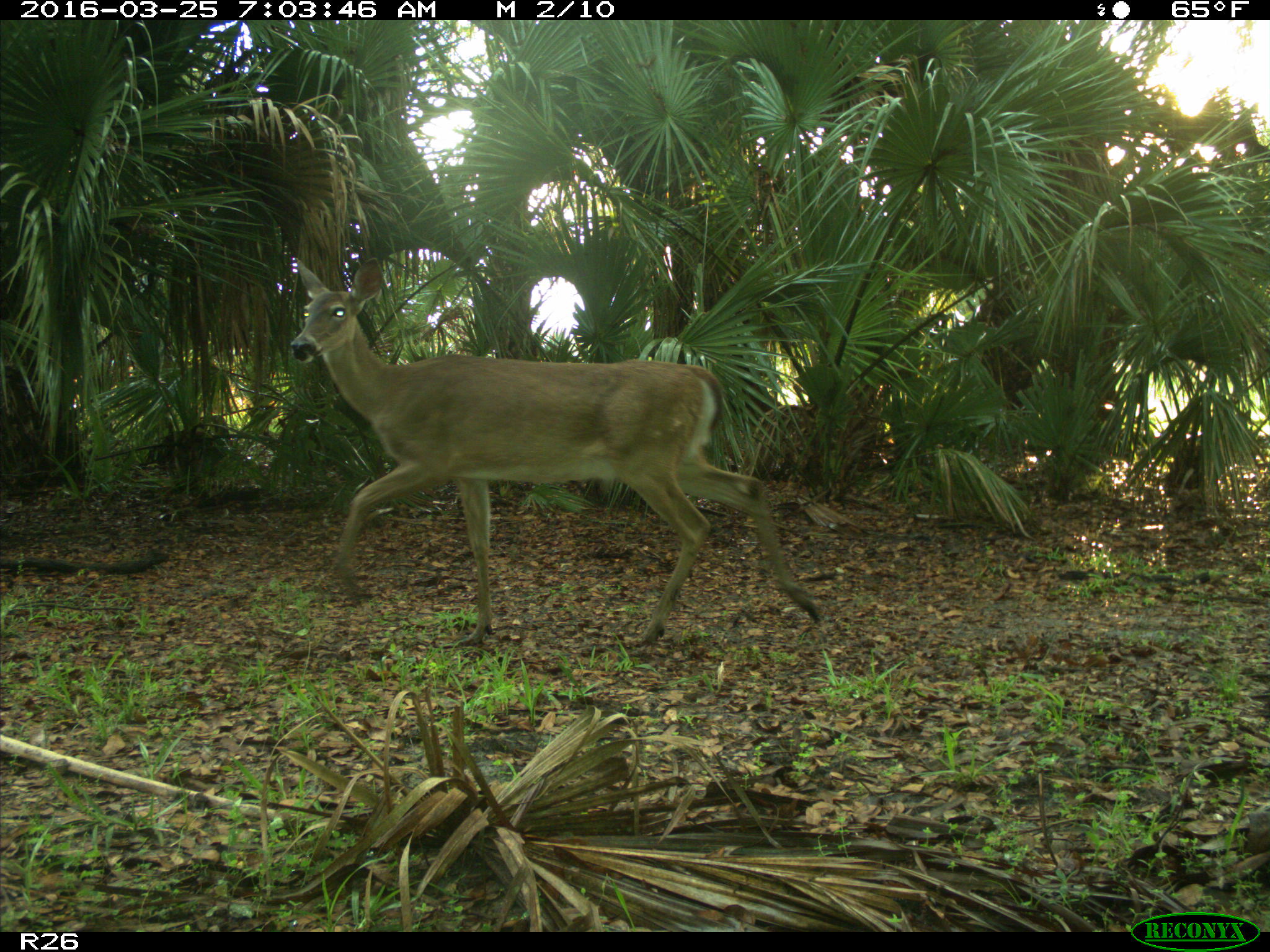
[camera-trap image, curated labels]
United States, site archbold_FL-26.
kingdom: Animalia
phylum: Chordata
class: Mammalia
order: Artiodactyla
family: Cervidae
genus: Odocoileus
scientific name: Odocoileus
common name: deer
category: unidentified deer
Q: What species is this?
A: Unidentified deer (deer) (Odocoileus).